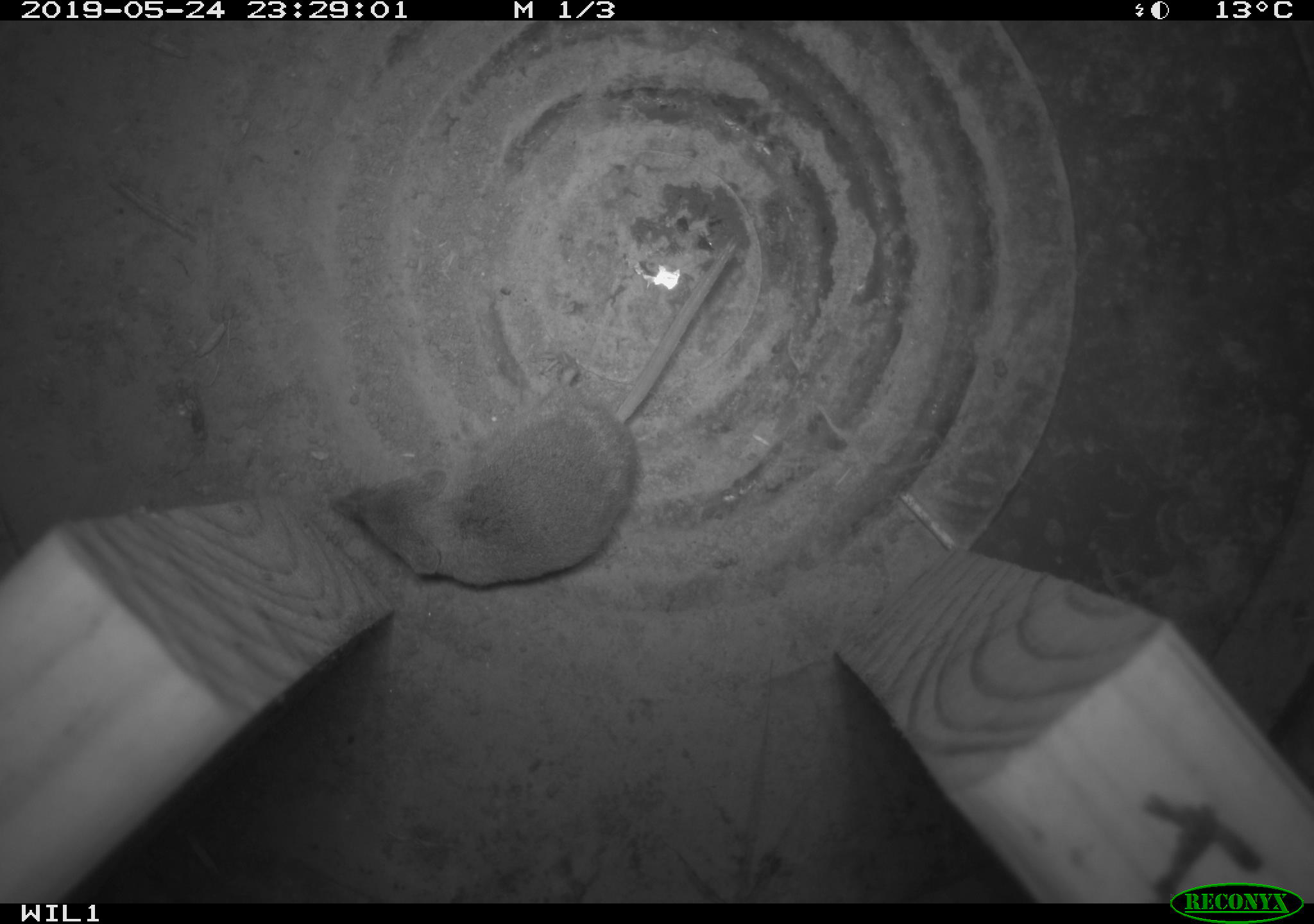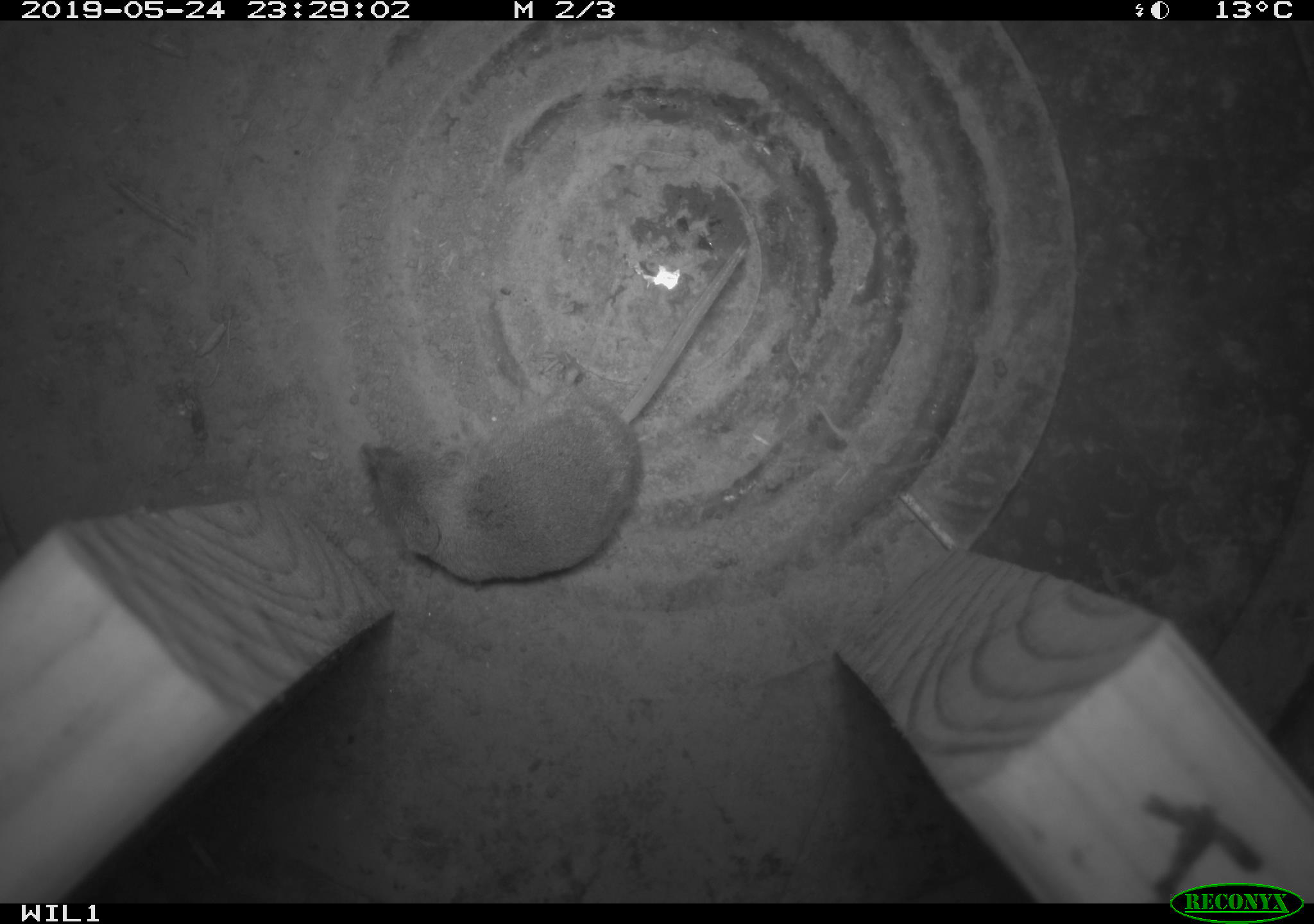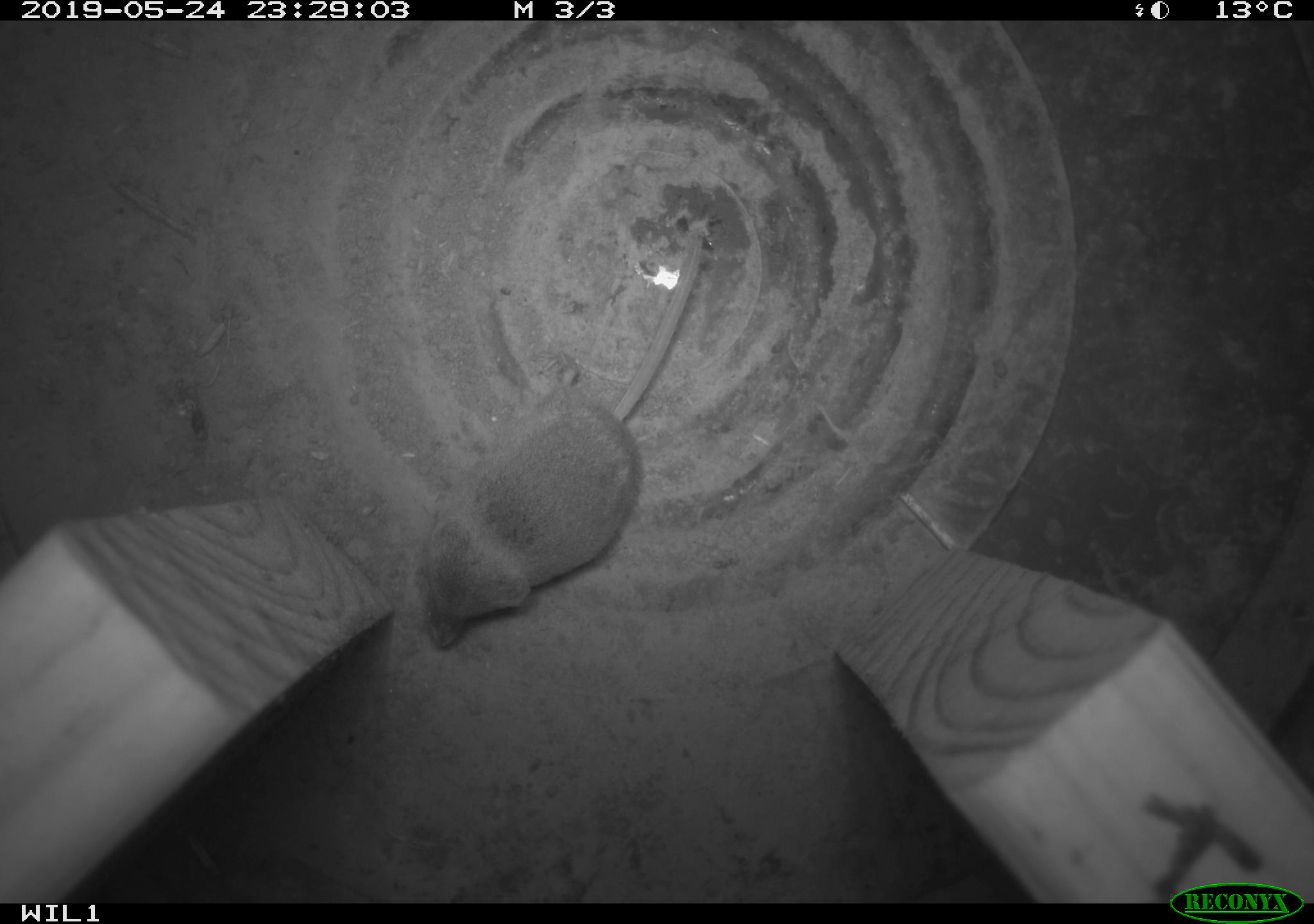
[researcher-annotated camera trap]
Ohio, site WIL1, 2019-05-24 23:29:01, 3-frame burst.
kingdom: Animalia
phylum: Chordata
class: Mammalia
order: Eulipotyphla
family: Soricidae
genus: Sorex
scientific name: Sorex cinereus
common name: masked shrew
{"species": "masked shrew (Sorex cinereus)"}